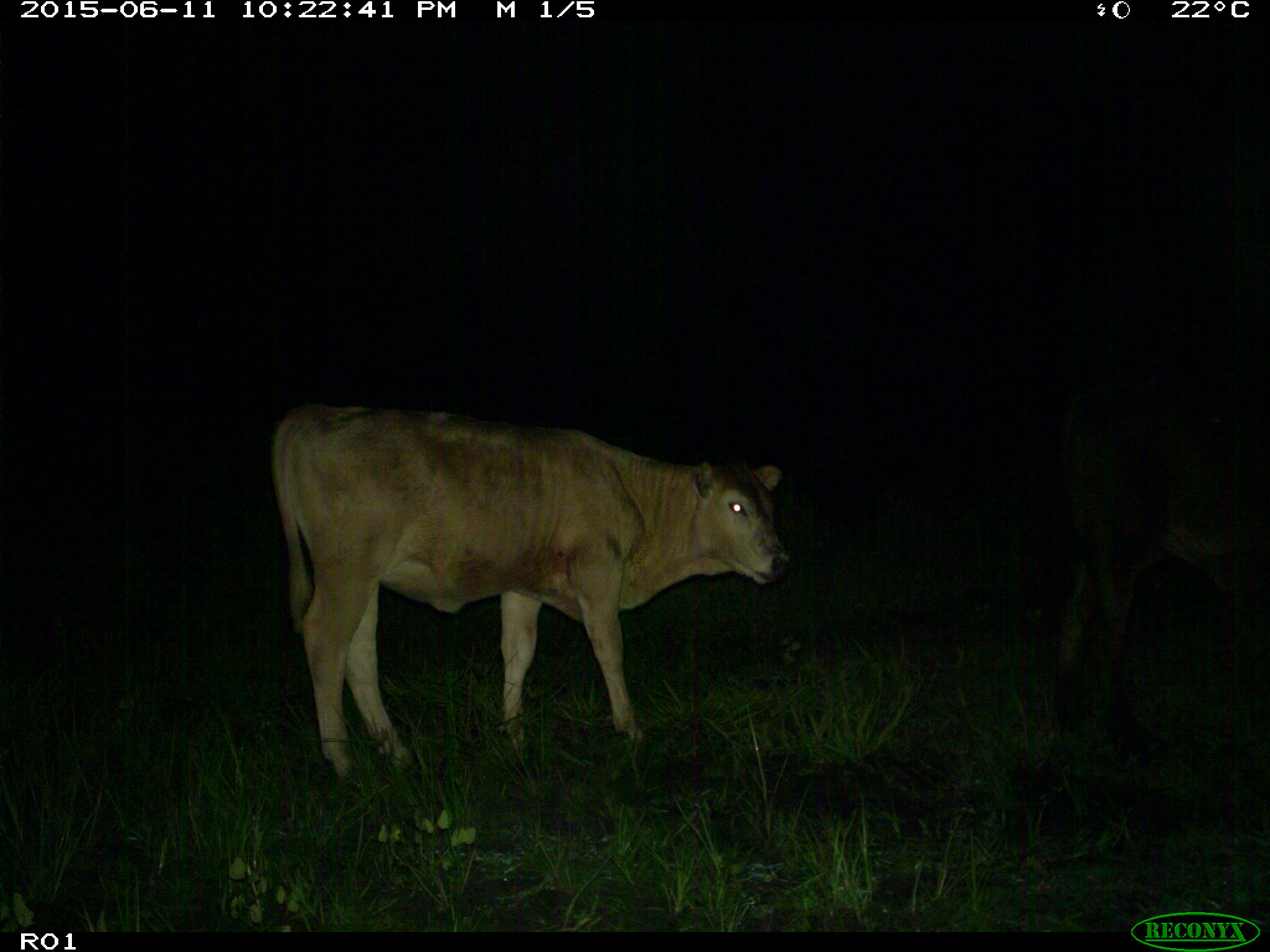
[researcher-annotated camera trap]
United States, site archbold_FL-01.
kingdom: Animalia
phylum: Chordata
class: Mammalia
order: Artiodactyla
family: Bovidae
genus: Bos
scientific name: Bos taurus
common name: domestic cow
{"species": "Bos taurus (domestic cow)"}